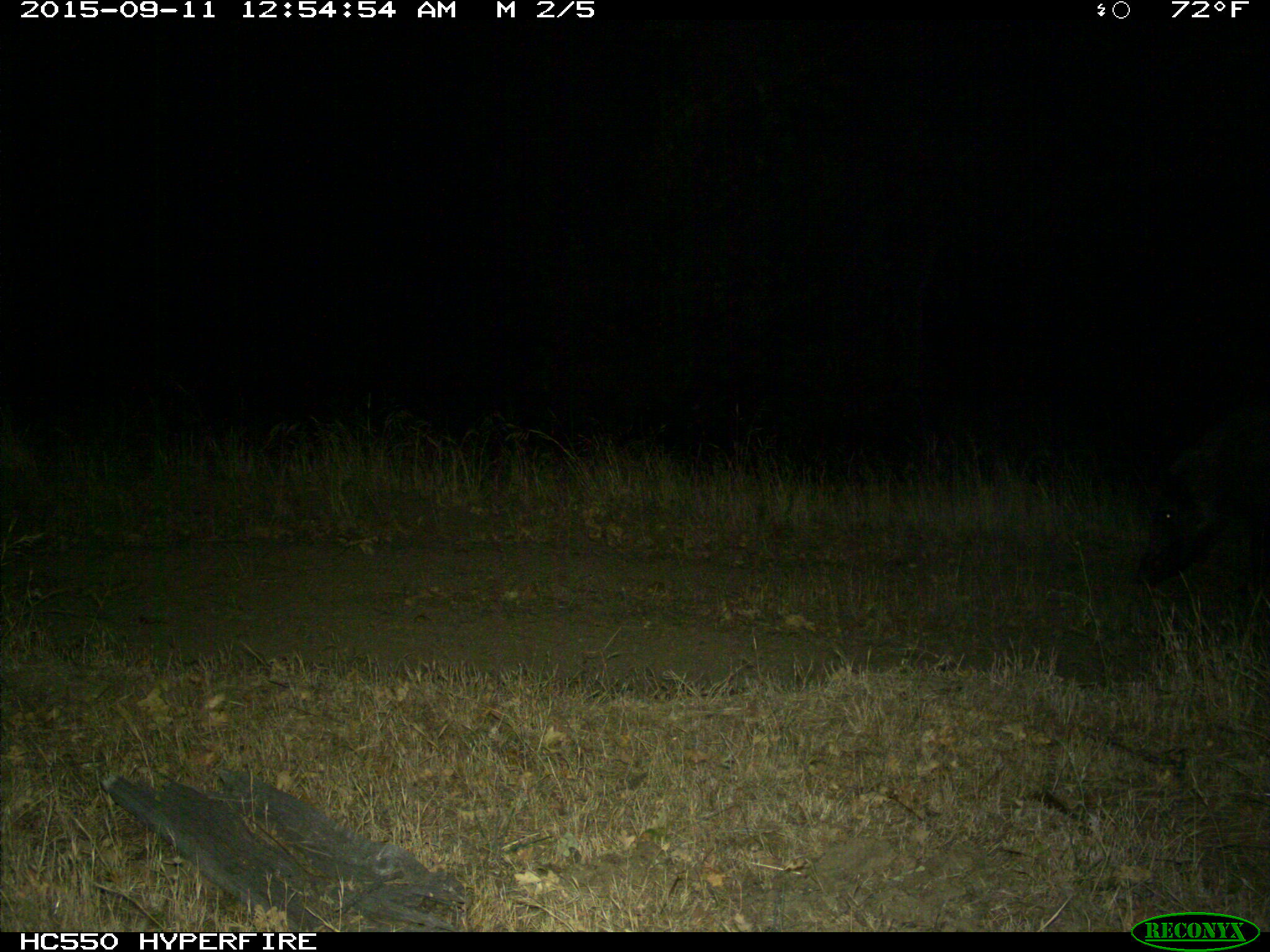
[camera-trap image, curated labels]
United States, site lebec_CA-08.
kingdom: Animalia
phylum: Chordata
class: Mammalia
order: Artiodactyla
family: Suidae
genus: Sus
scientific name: Sus scrofa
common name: wild boar